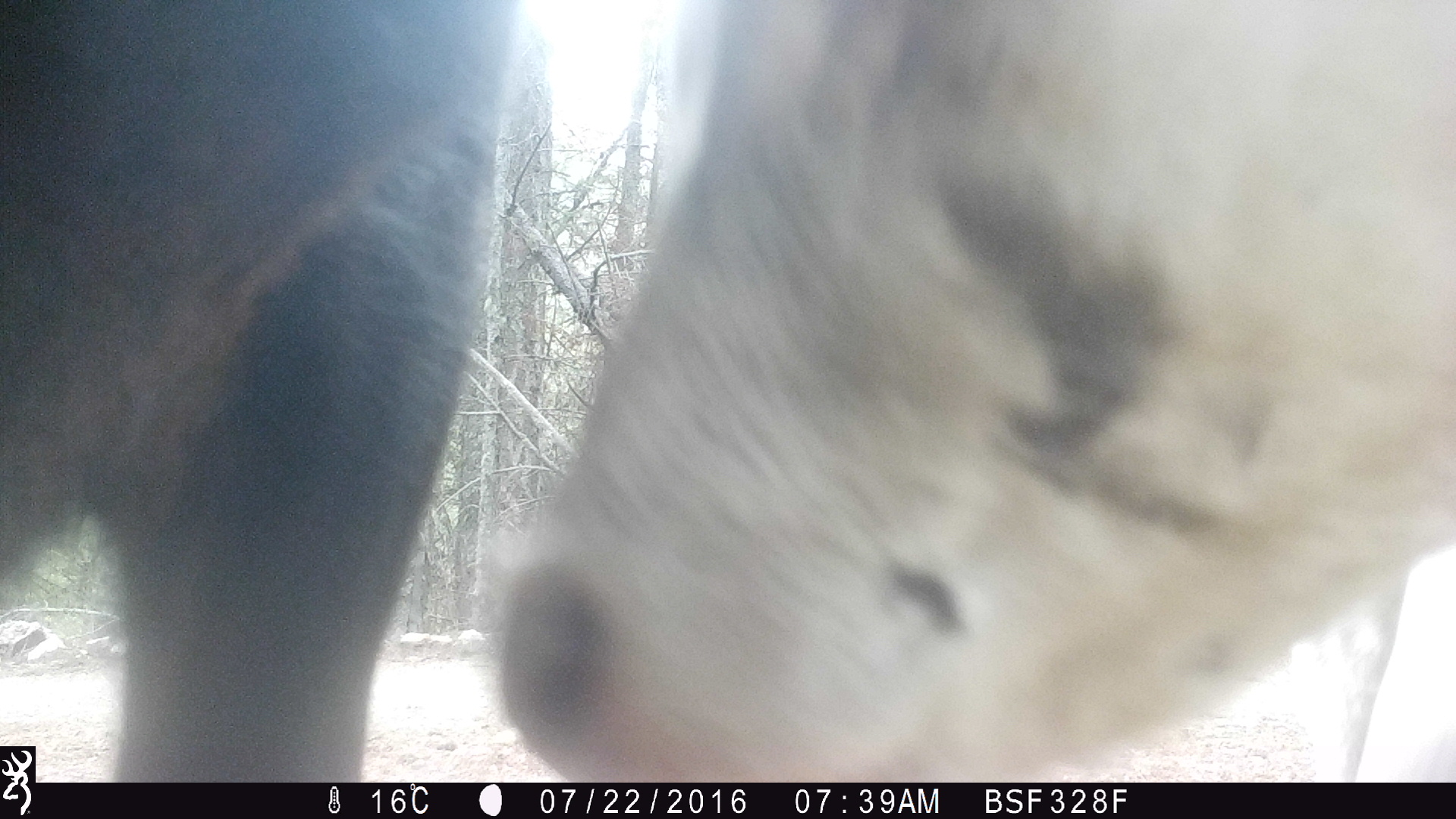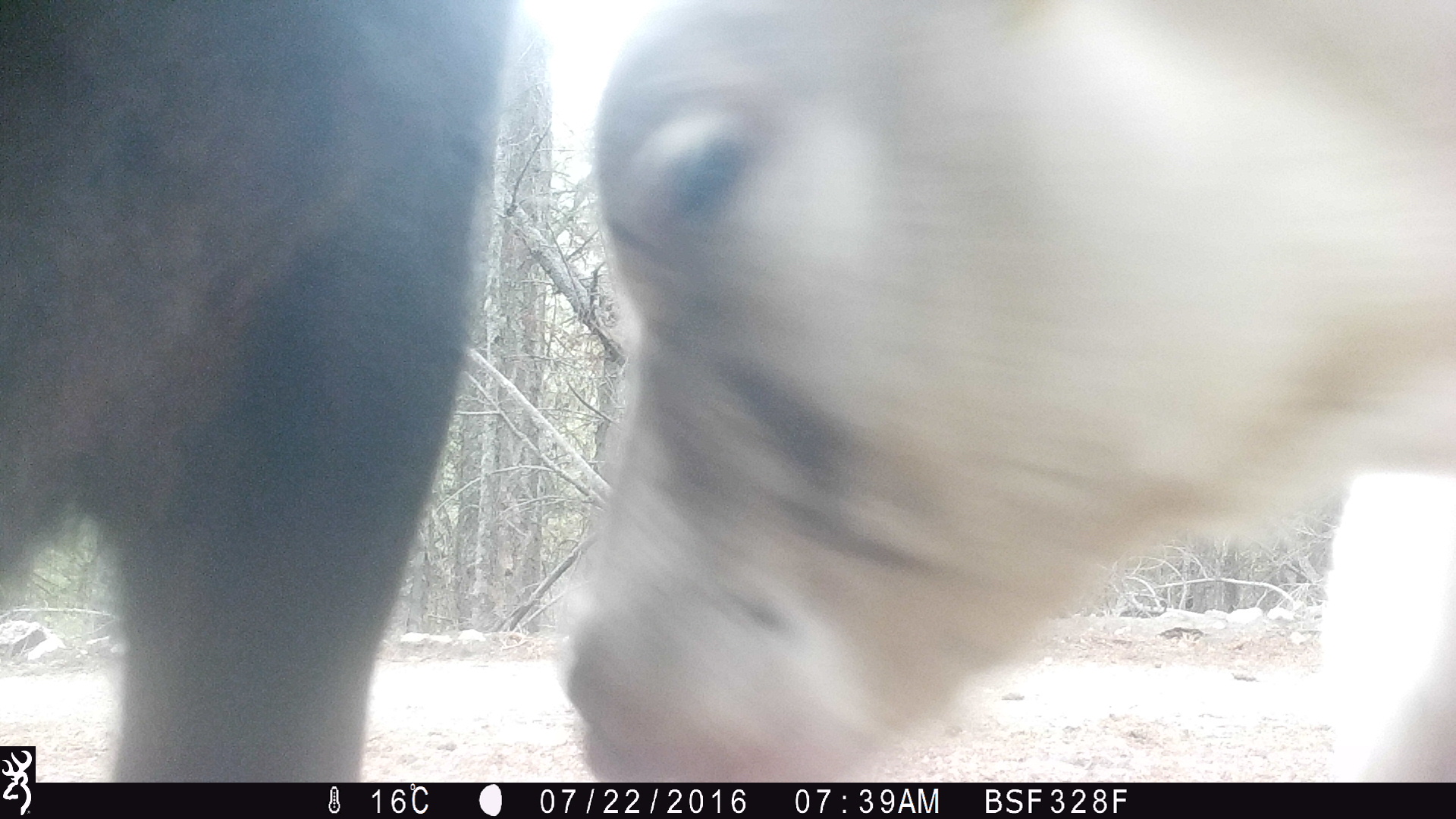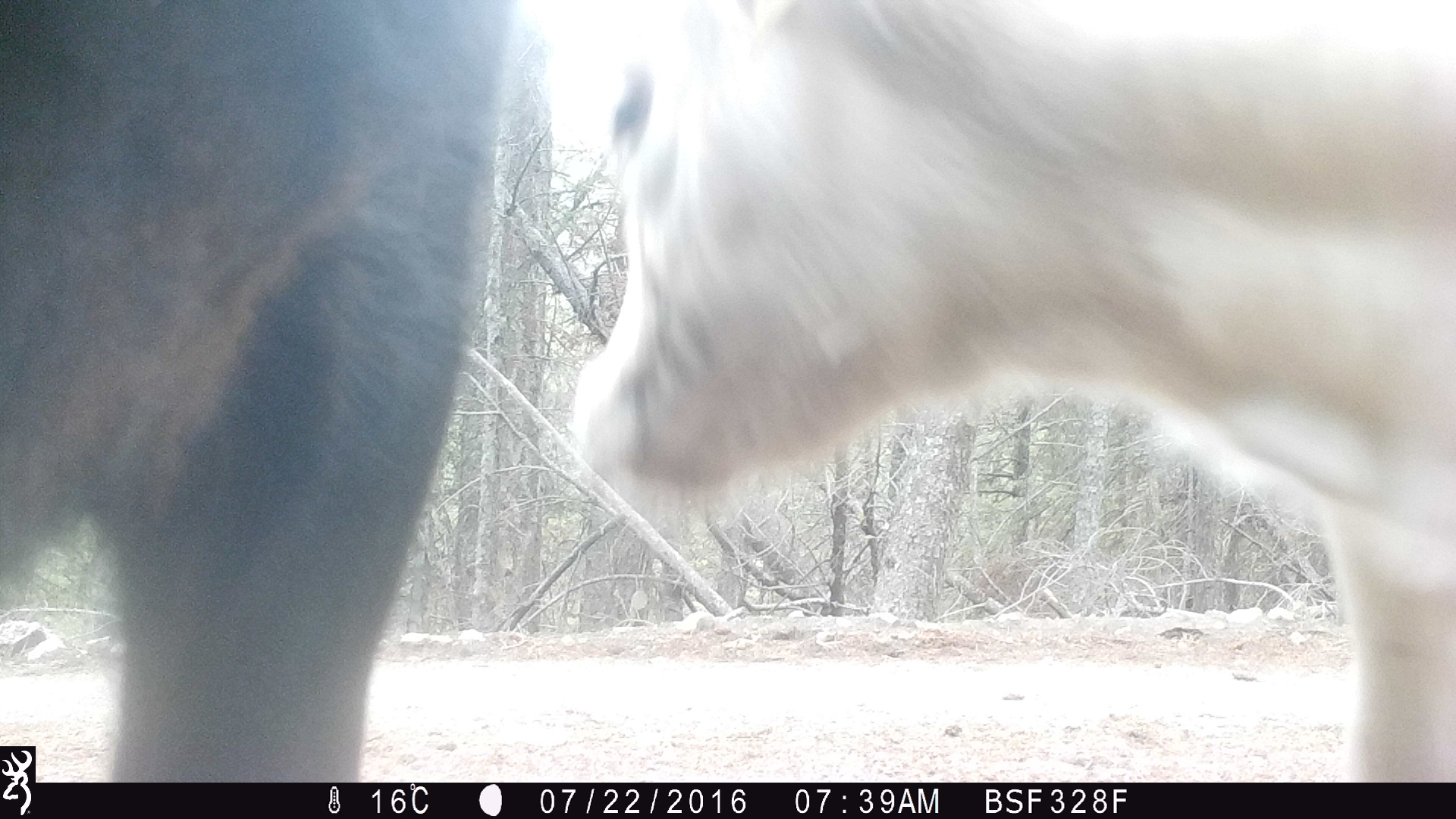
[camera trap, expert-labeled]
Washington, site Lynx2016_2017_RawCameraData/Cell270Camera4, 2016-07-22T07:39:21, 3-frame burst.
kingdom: Animalia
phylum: Chordata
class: Mammalia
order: Artiodactyla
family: Bovidae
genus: Bos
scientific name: Bos taurus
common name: domestic cattle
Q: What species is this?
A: Domestic cattle (Bos taurus).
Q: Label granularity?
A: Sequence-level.